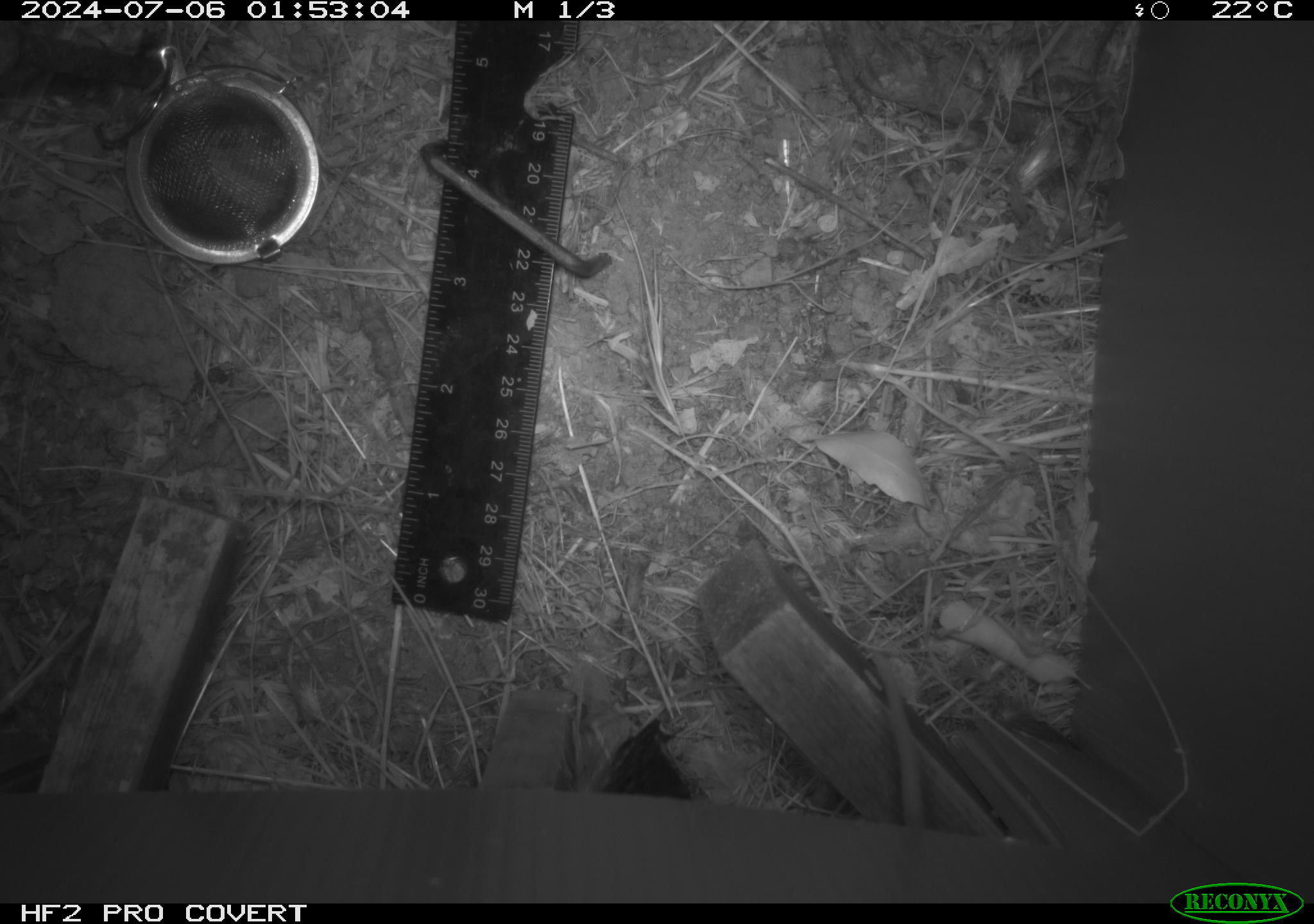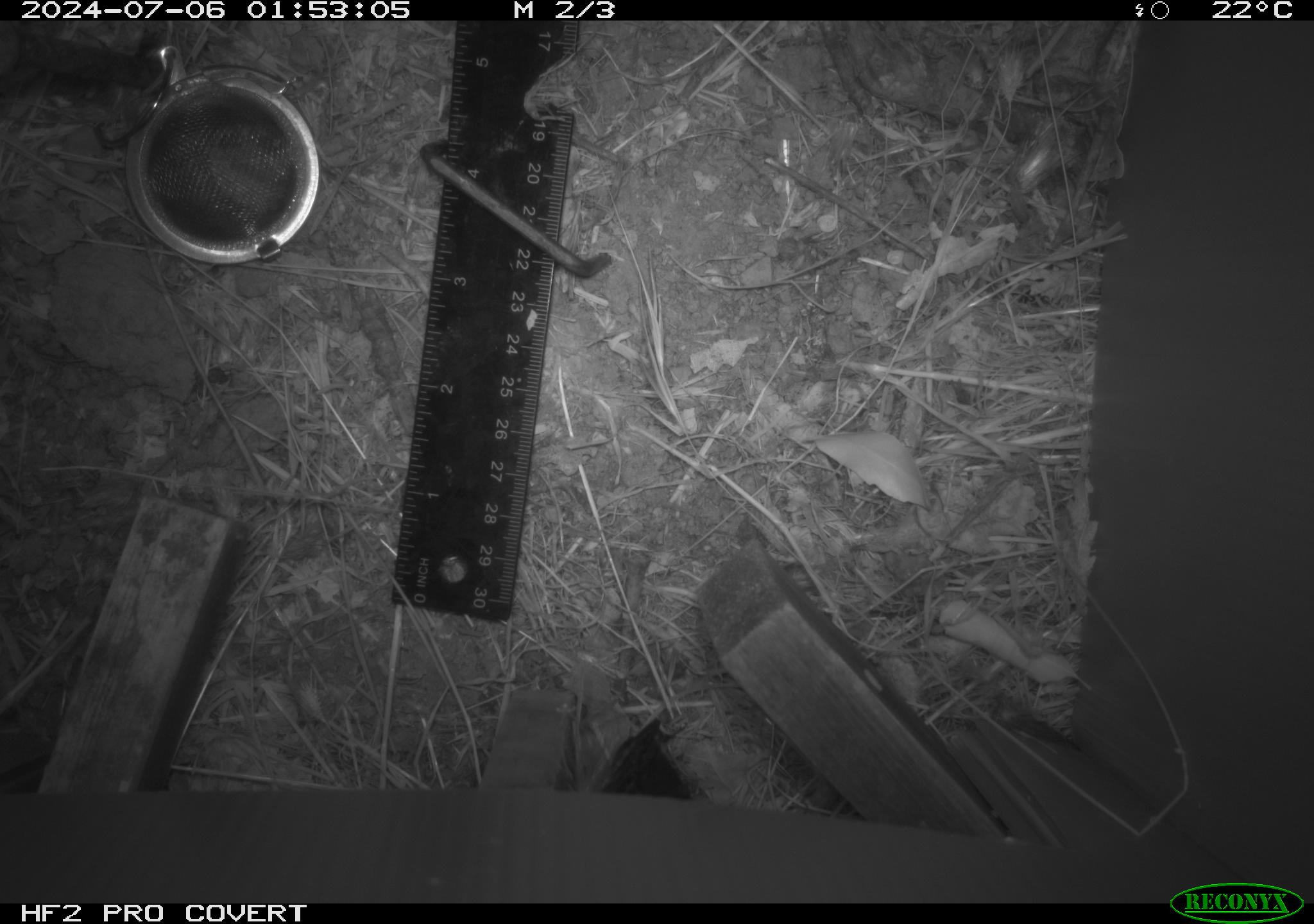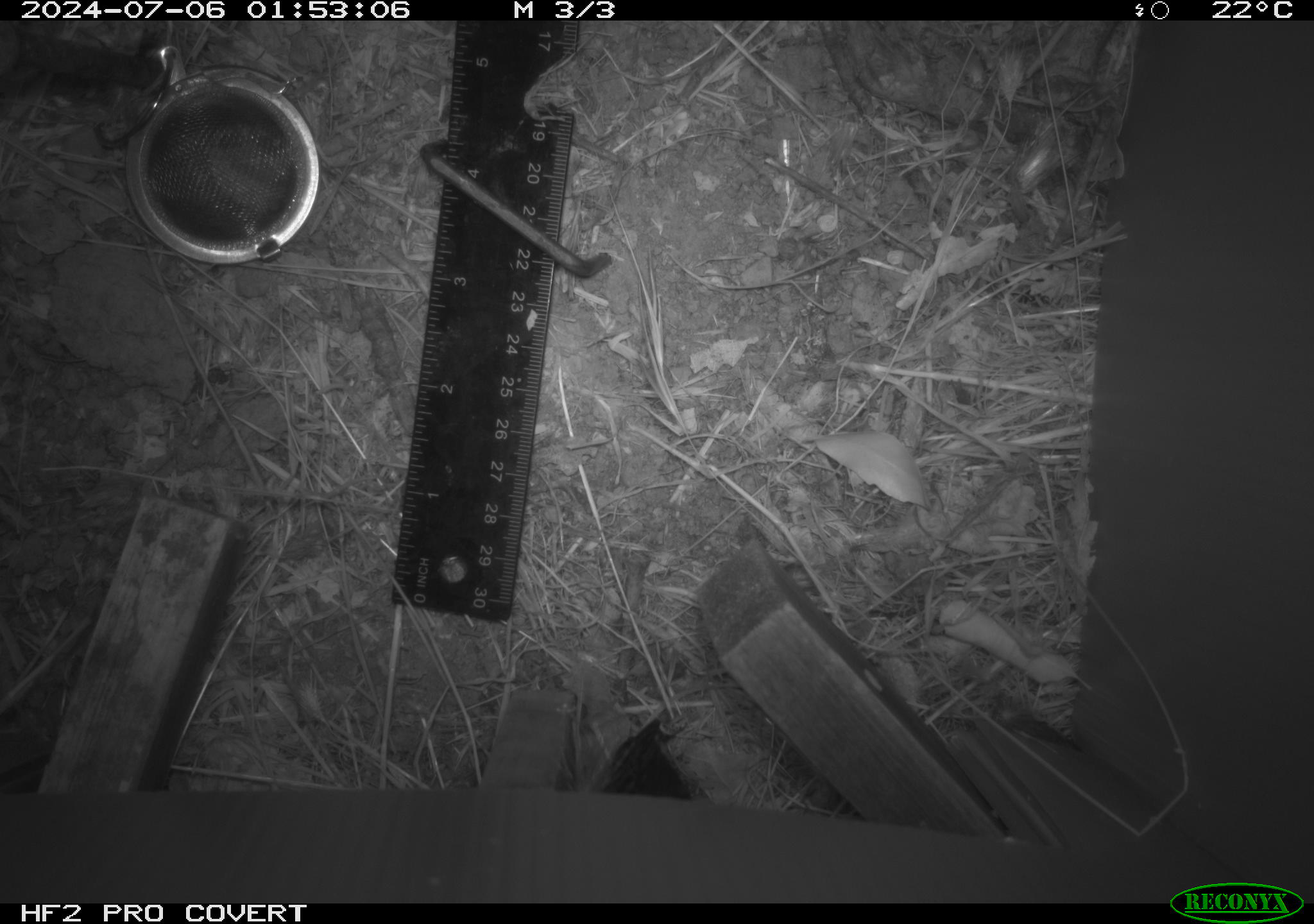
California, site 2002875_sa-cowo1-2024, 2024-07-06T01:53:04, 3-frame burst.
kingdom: Animalia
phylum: Chordata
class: Mammalia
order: Rodentia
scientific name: Rodentia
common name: rodent